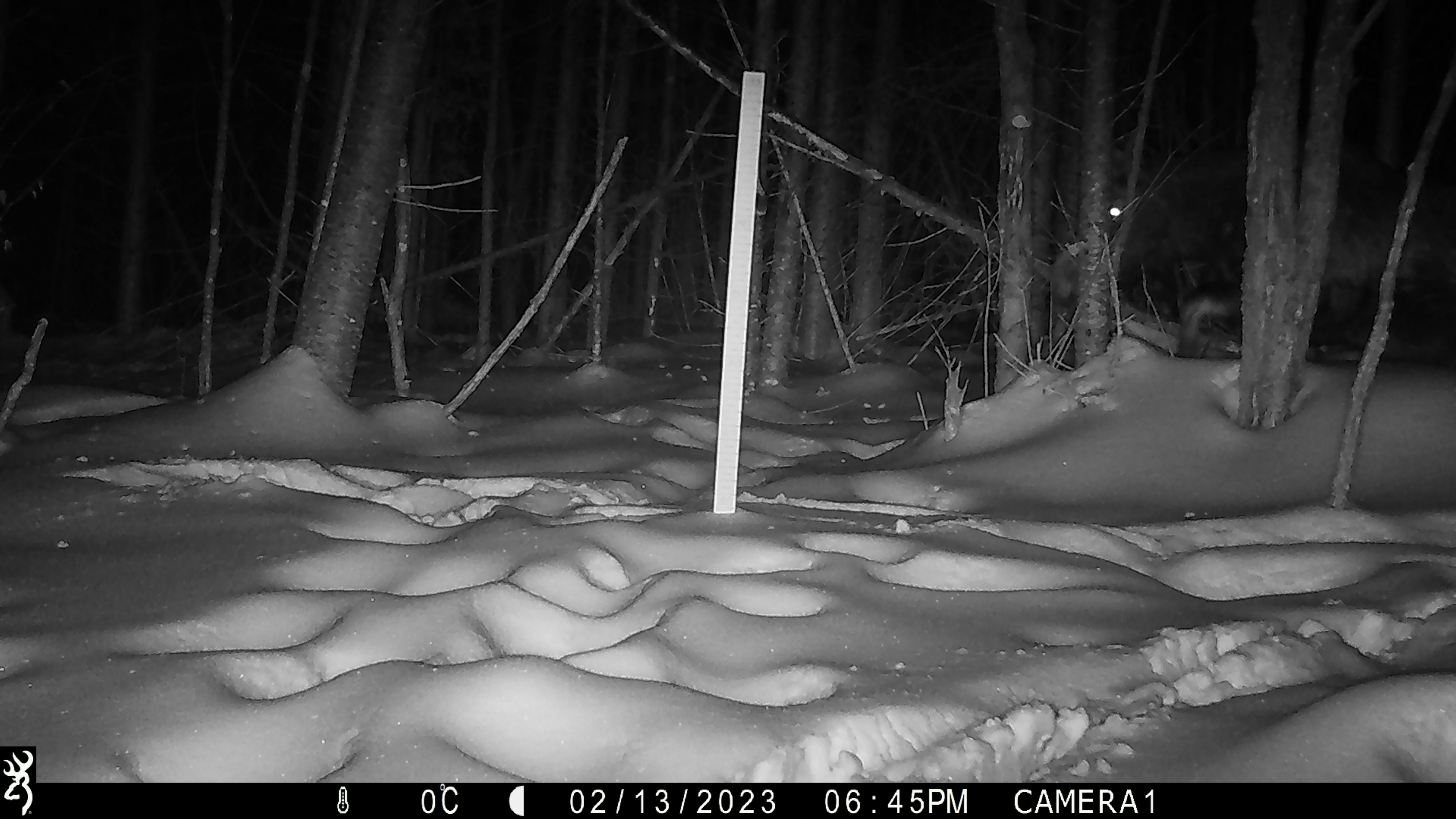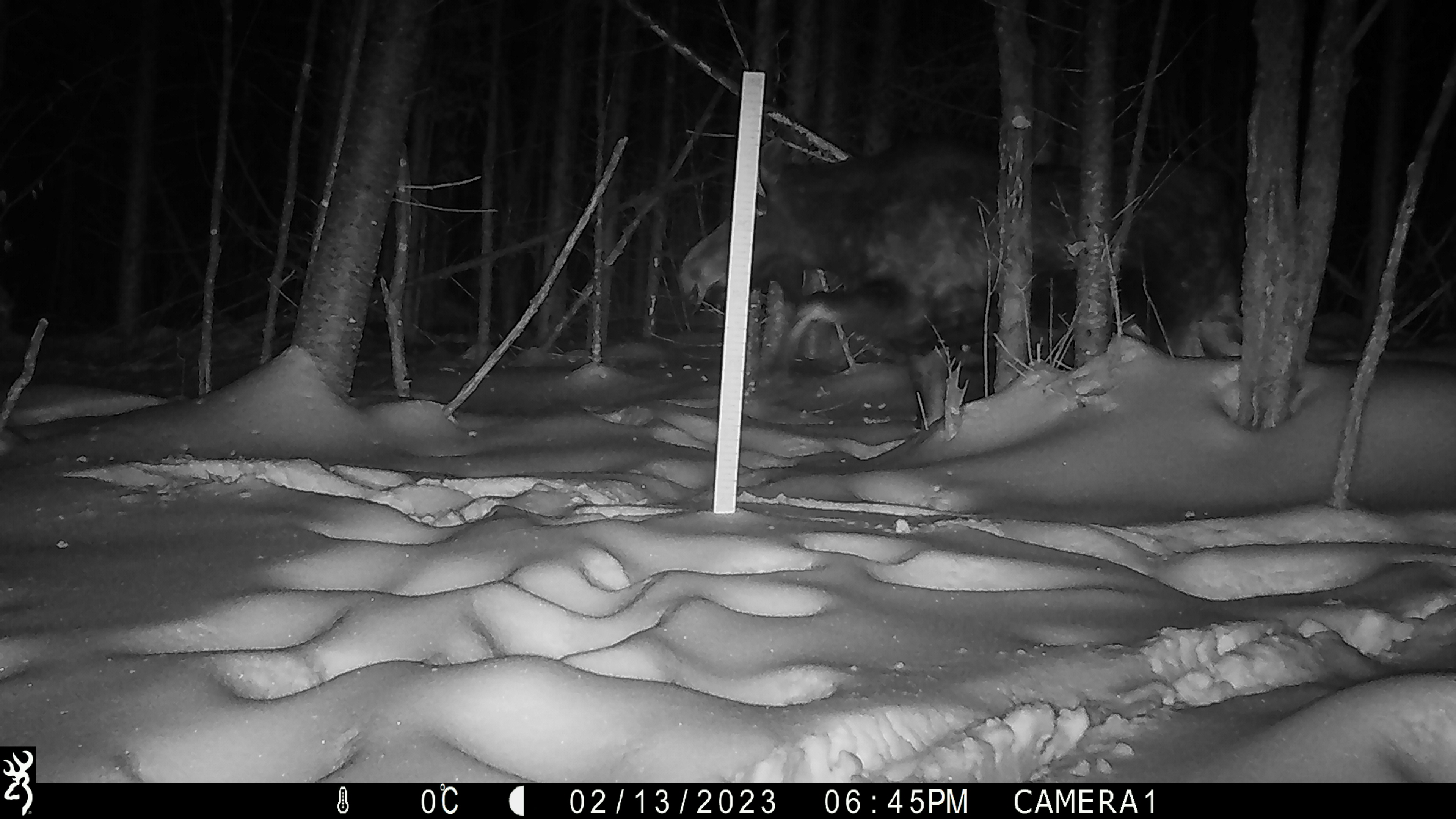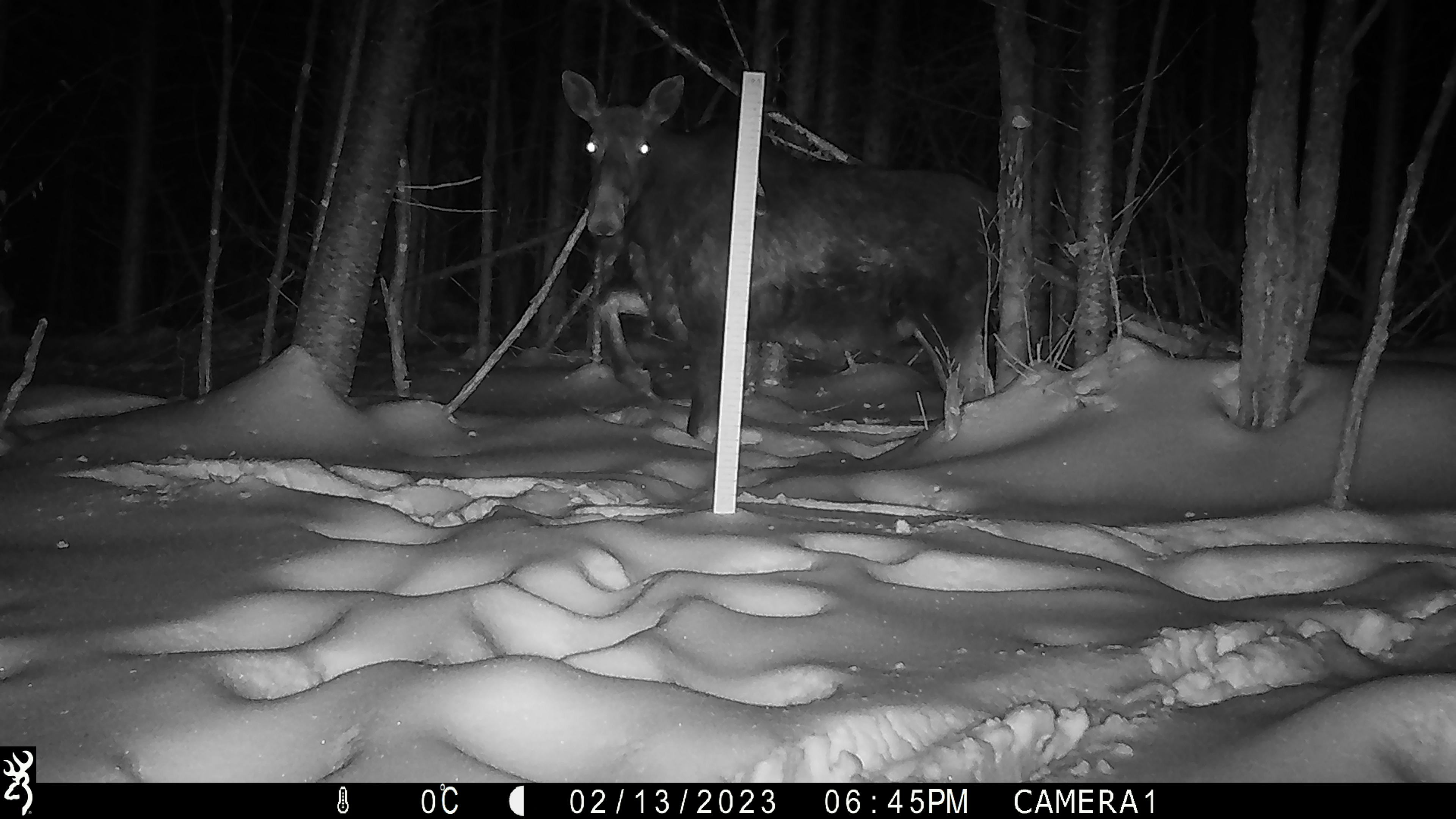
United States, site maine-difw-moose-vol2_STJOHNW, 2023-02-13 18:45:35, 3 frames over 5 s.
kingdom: Animalia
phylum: Chordata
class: Mammalia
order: Artiodactyla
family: Cervidae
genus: Alces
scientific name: Alces alces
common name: moose